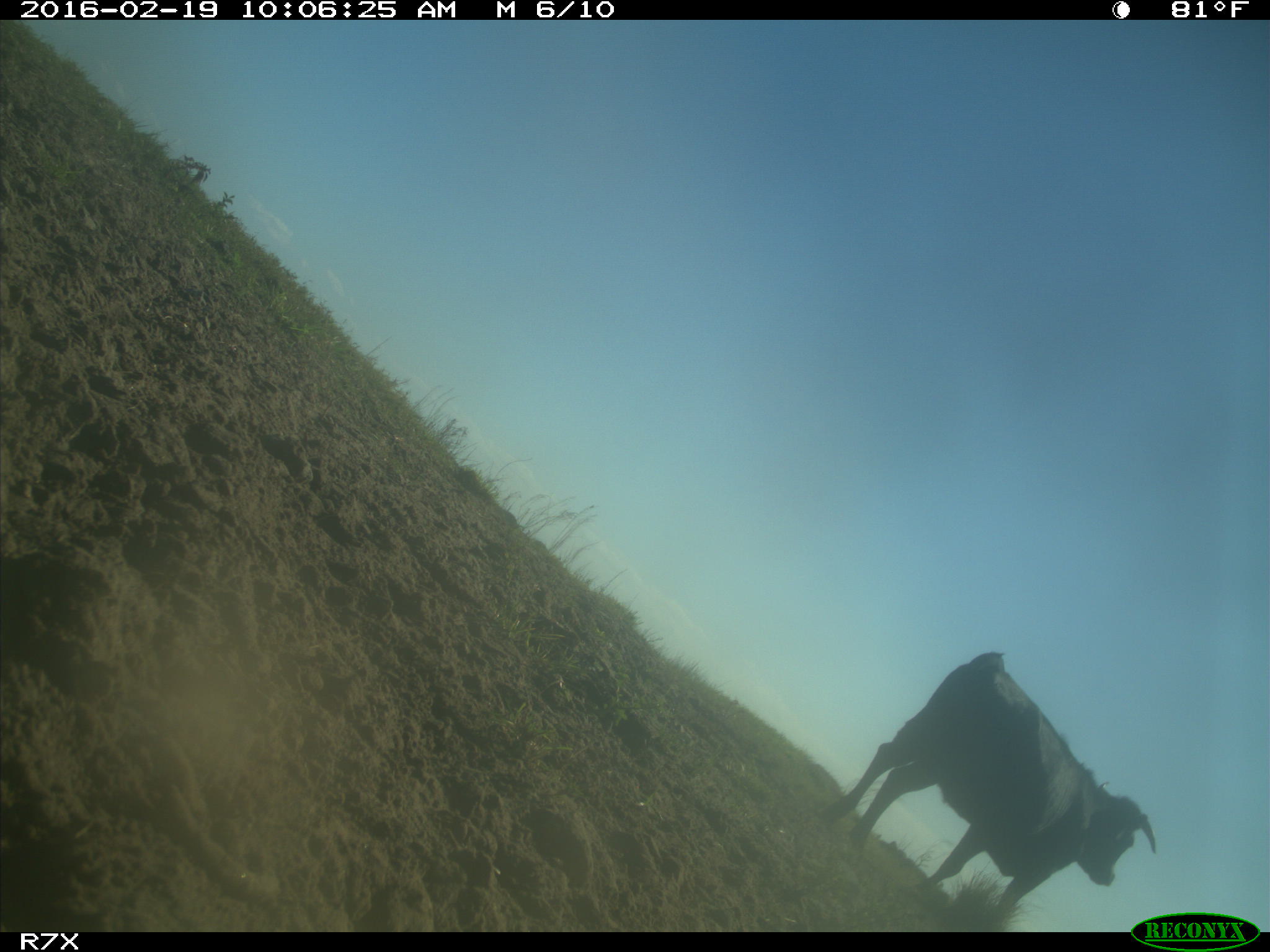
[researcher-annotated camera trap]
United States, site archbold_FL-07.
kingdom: Animalia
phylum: Chordata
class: Mammalia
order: Artiodactyla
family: Bovidae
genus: Bos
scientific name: Bos taurus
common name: domestic cow